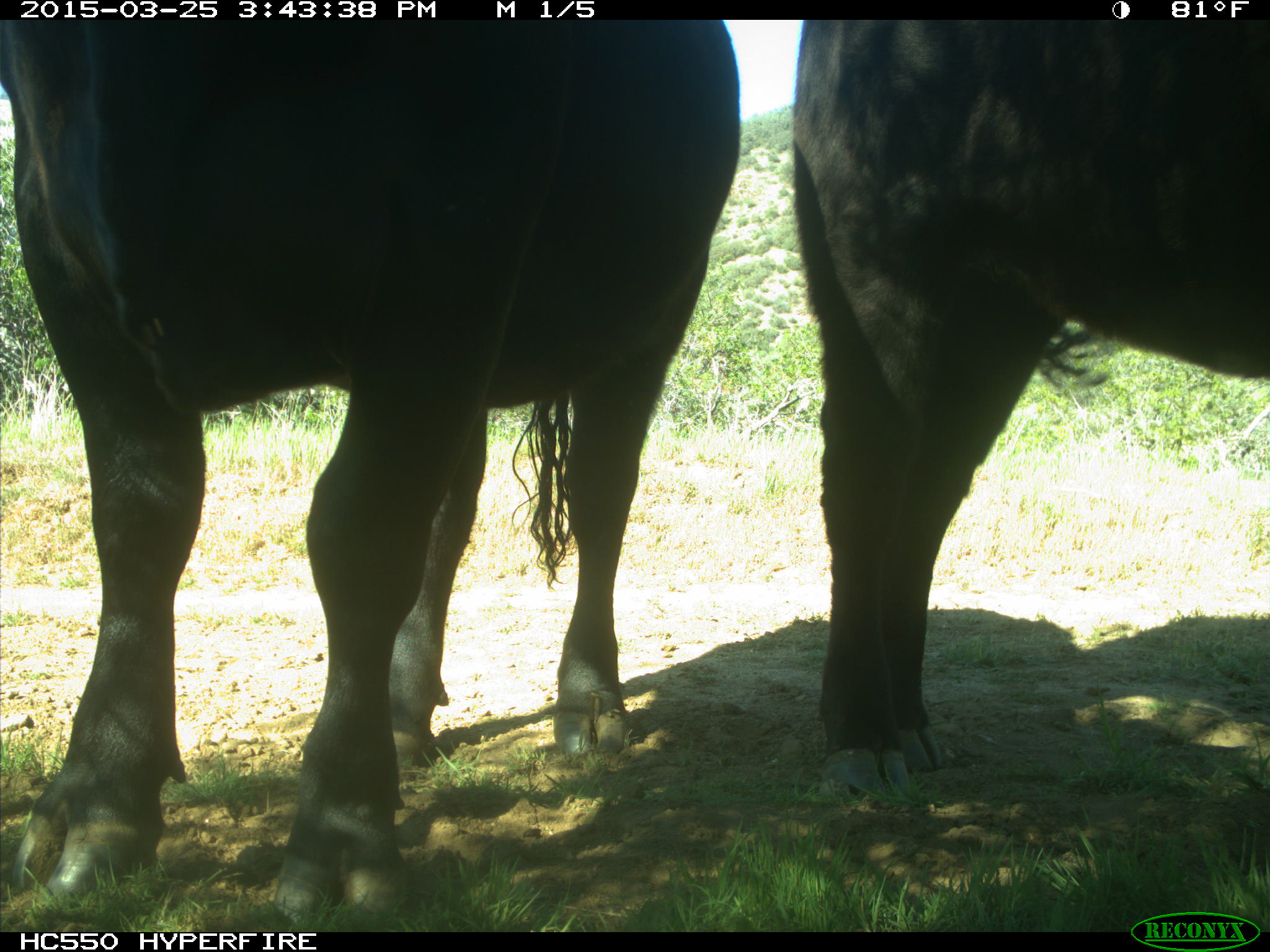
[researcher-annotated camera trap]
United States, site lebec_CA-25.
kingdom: Animalia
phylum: Chordata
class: Mammalia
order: Artiodactyla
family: Bovidae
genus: Bos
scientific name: Bos taurus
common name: domestic cow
Bos taurus (domestic cow).